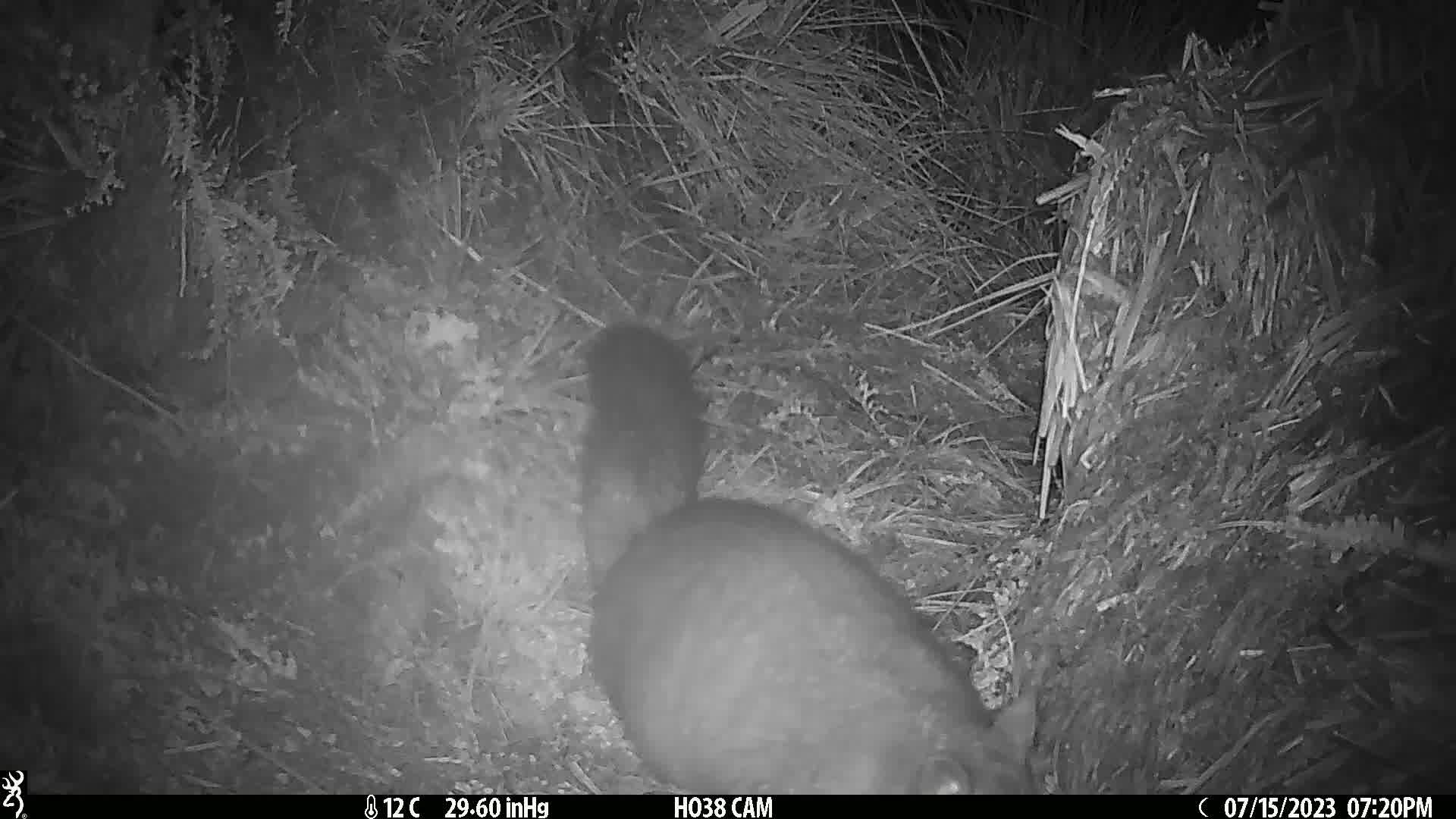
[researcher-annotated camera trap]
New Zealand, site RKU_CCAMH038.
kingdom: Animalia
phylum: Chordata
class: Mammalia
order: Diprotodontia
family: Phalangeridae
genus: Trichosurus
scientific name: Trichosurus vulpecula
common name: common brushtail possum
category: possum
Possum (common brushtail possum) (Trichosurus vulpecula).